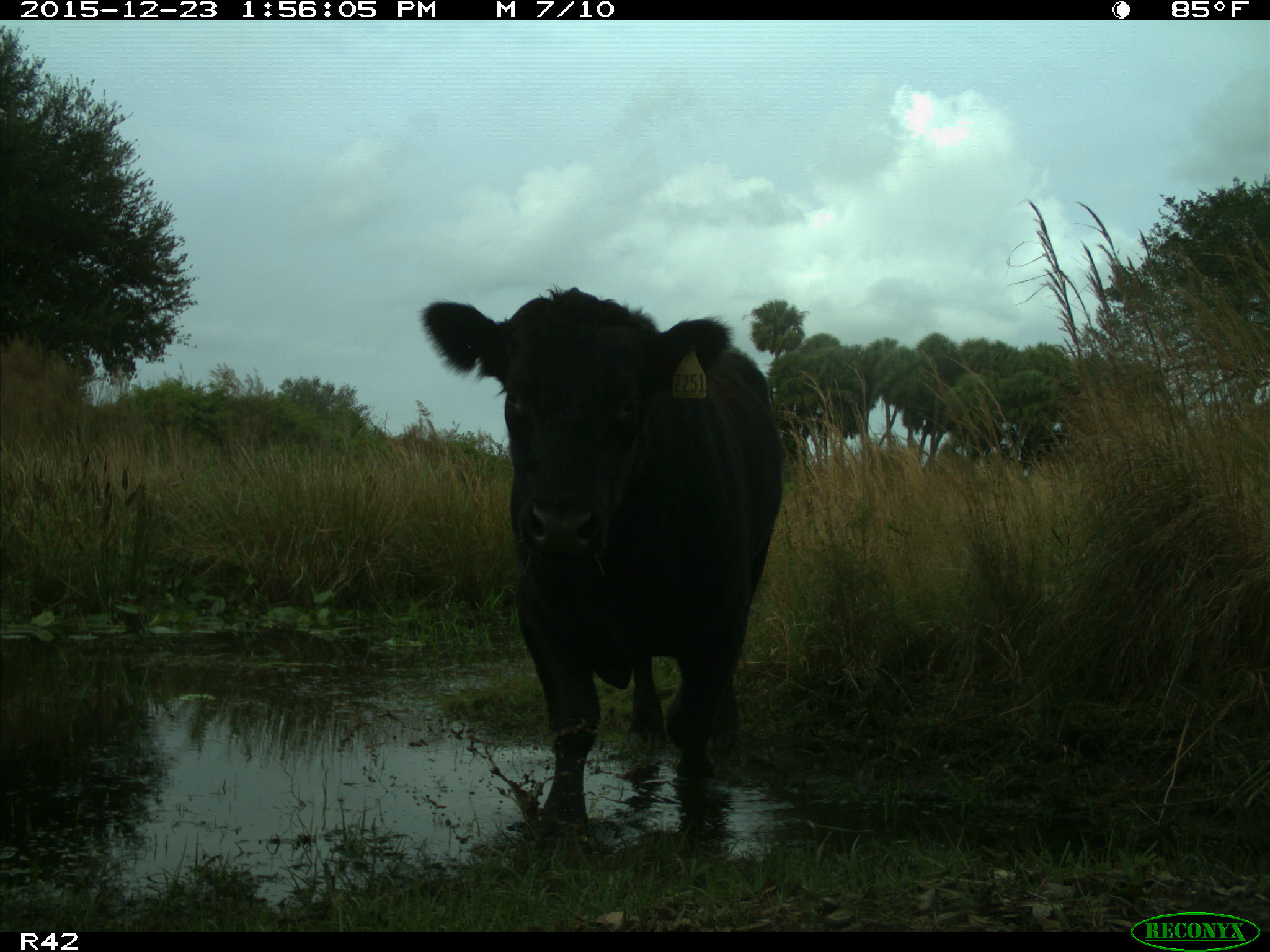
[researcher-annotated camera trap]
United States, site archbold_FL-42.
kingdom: Animalia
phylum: Chordata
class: Mammalia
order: Artiodactyla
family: Bovidae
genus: Bos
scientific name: Bos taurus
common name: domestic cow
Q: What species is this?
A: Bos taurus (domestic cow).